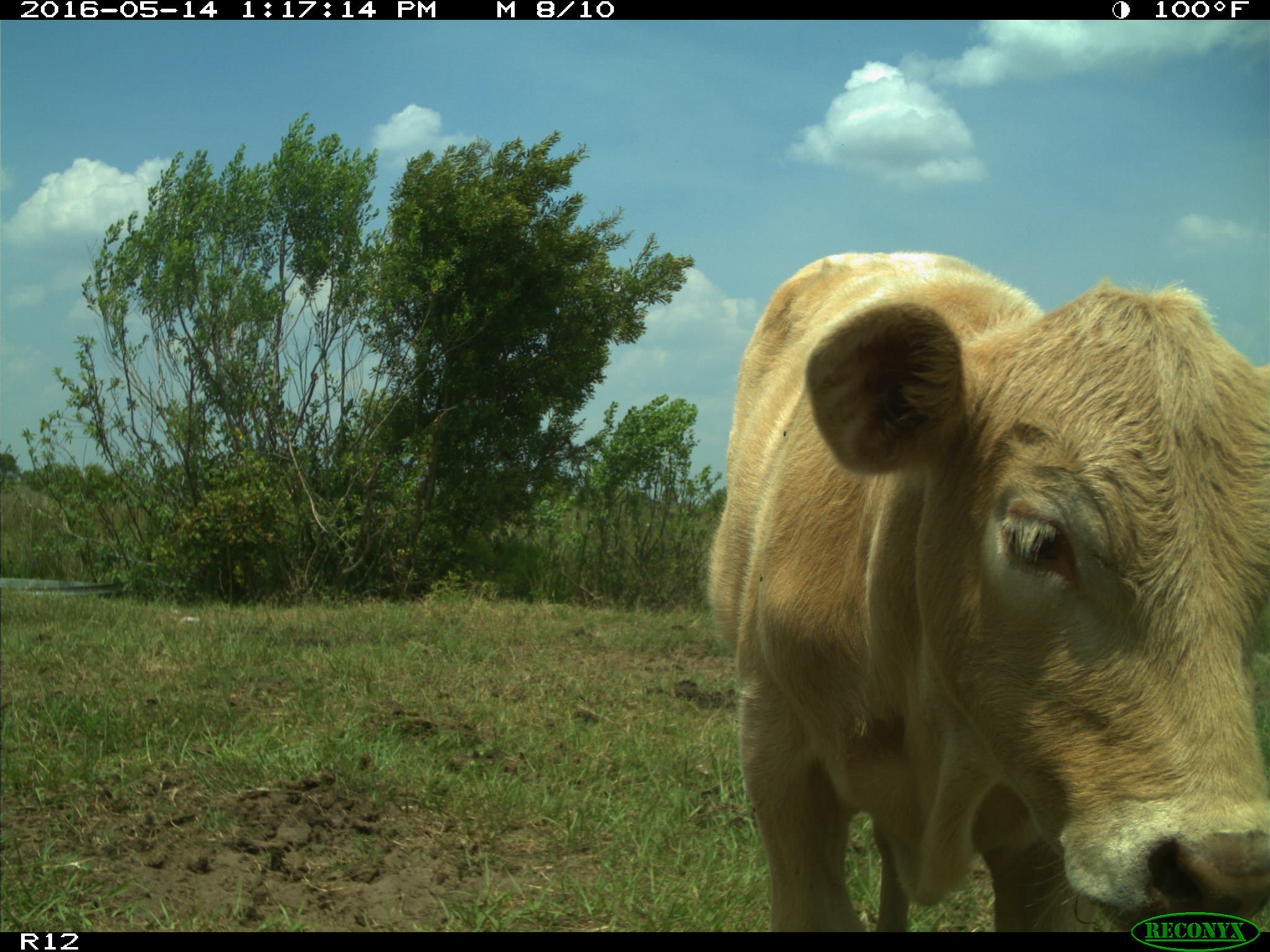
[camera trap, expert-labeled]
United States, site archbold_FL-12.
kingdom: Animalia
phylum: Chordata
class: Mammalia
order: Artiodactyla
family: Bovidae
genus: Bos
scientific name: Bos taurus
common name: domestic cow